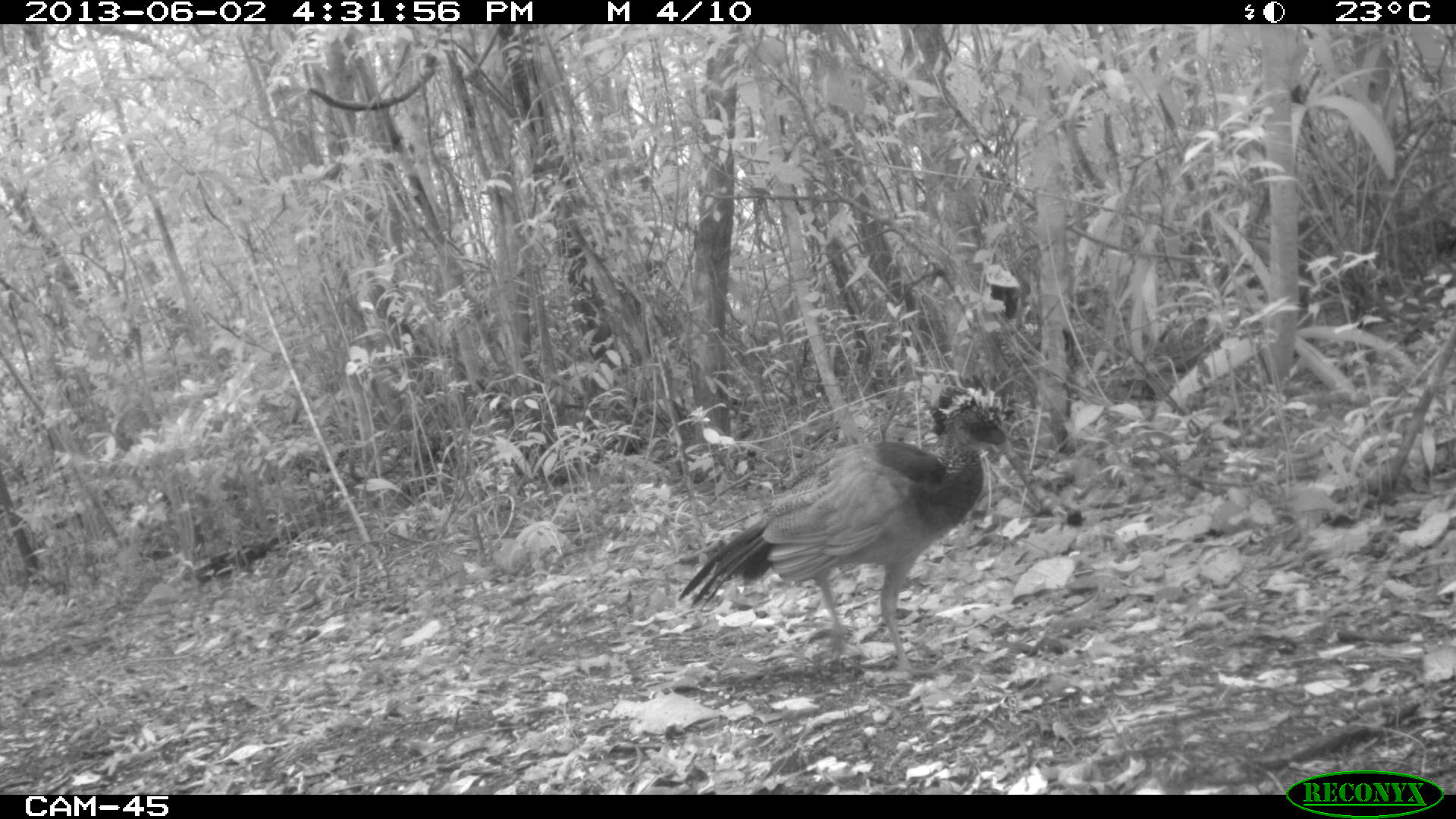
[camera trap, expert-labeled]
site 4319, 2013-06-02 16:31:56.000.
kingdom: Animalia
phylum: Chordata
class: Aves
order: Galliformes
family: Cracidae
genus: Crax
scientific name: Crax rubra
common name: great curassow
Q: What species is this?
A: Crax rubra (great curassow).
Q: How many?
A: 1.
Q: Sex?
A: Female.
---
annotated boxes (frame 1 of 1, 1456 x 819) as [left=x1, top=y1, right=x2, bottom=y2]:
crax rubra: [left=678, top=377, right=1015, bottom=661]